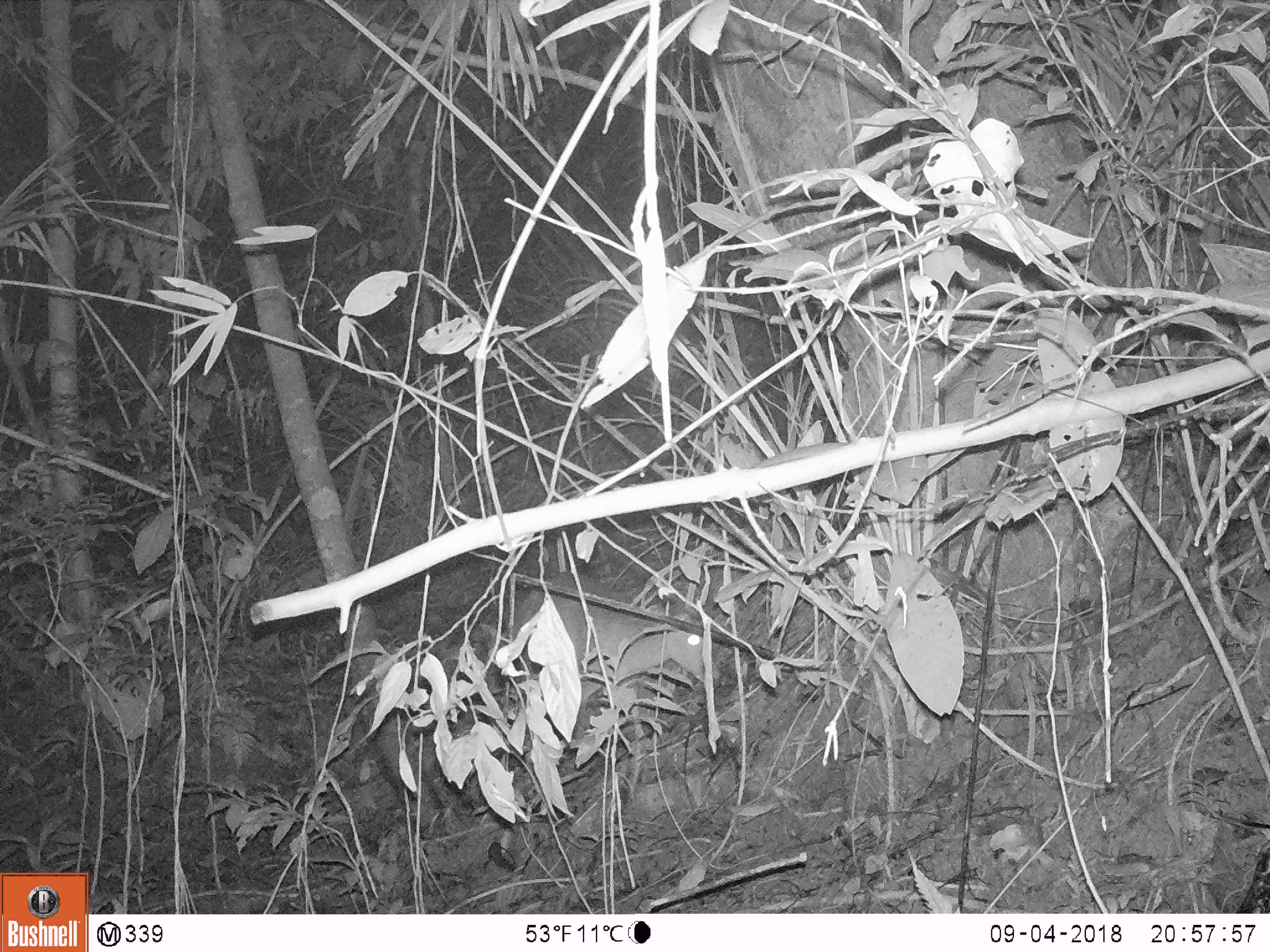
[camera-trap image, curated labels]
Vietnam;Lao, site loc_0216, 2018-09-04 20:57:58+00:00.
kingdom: Animalia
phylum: Chordata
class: Mammalia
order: Artiodactyla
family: Cervidae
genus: Muntiacus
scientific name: Muntiacus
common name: muntjacs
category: unidentified muntjac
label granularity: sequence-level